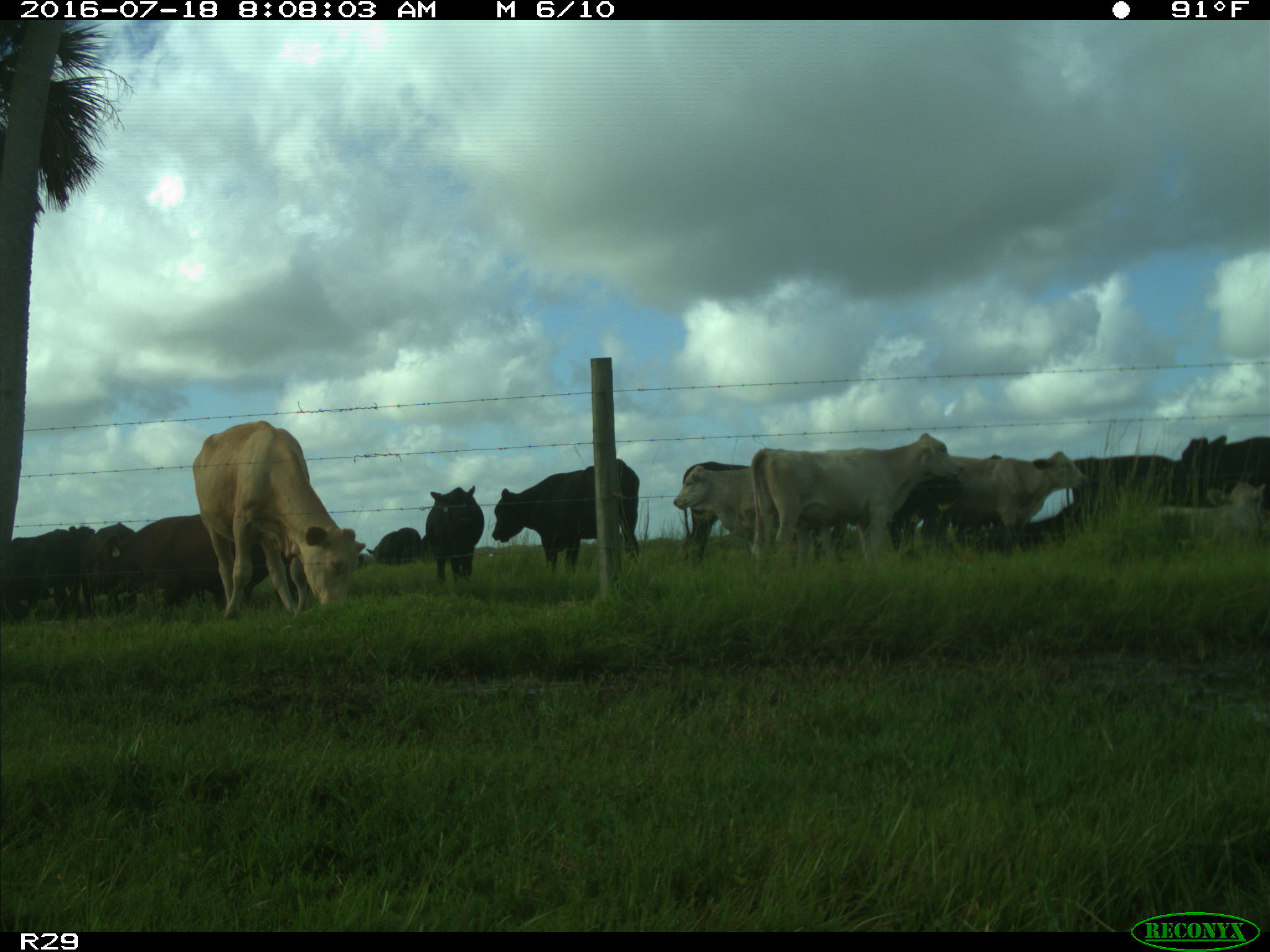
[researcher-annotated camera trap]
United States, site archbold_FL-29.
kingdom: Animalia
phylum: Chordata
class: Mammalia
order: Artiodactyla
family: Bovidae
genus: Bos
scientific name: Bos taurus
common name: domestic cow